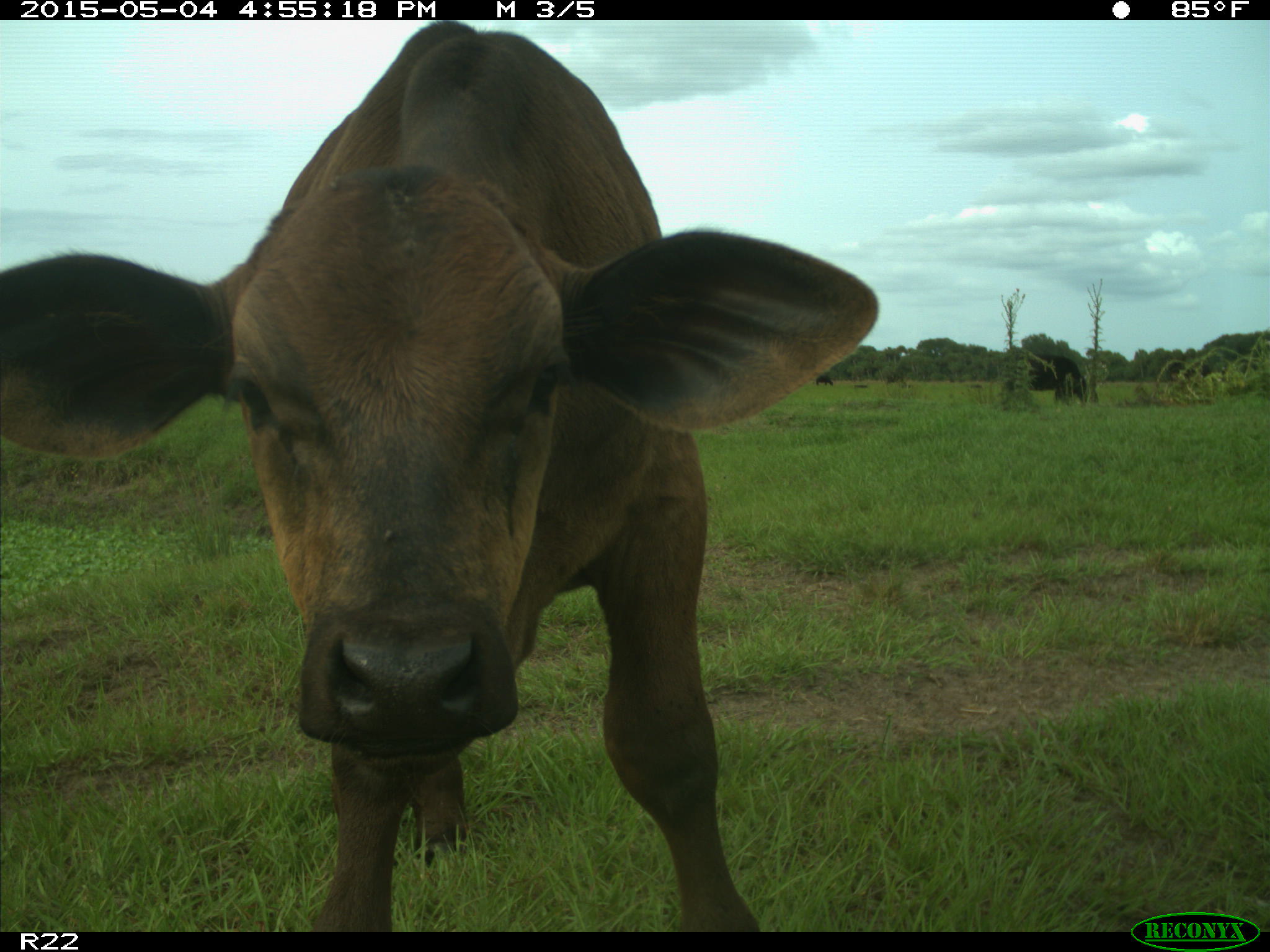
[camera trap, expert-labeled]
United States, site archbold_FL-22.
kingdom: Animalia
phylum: Chordata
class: Mammalia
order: Artiodactyla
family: Bovidae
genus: Bos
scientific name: Bos taurus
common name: domestic cow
Bos taurus (domestic cow).